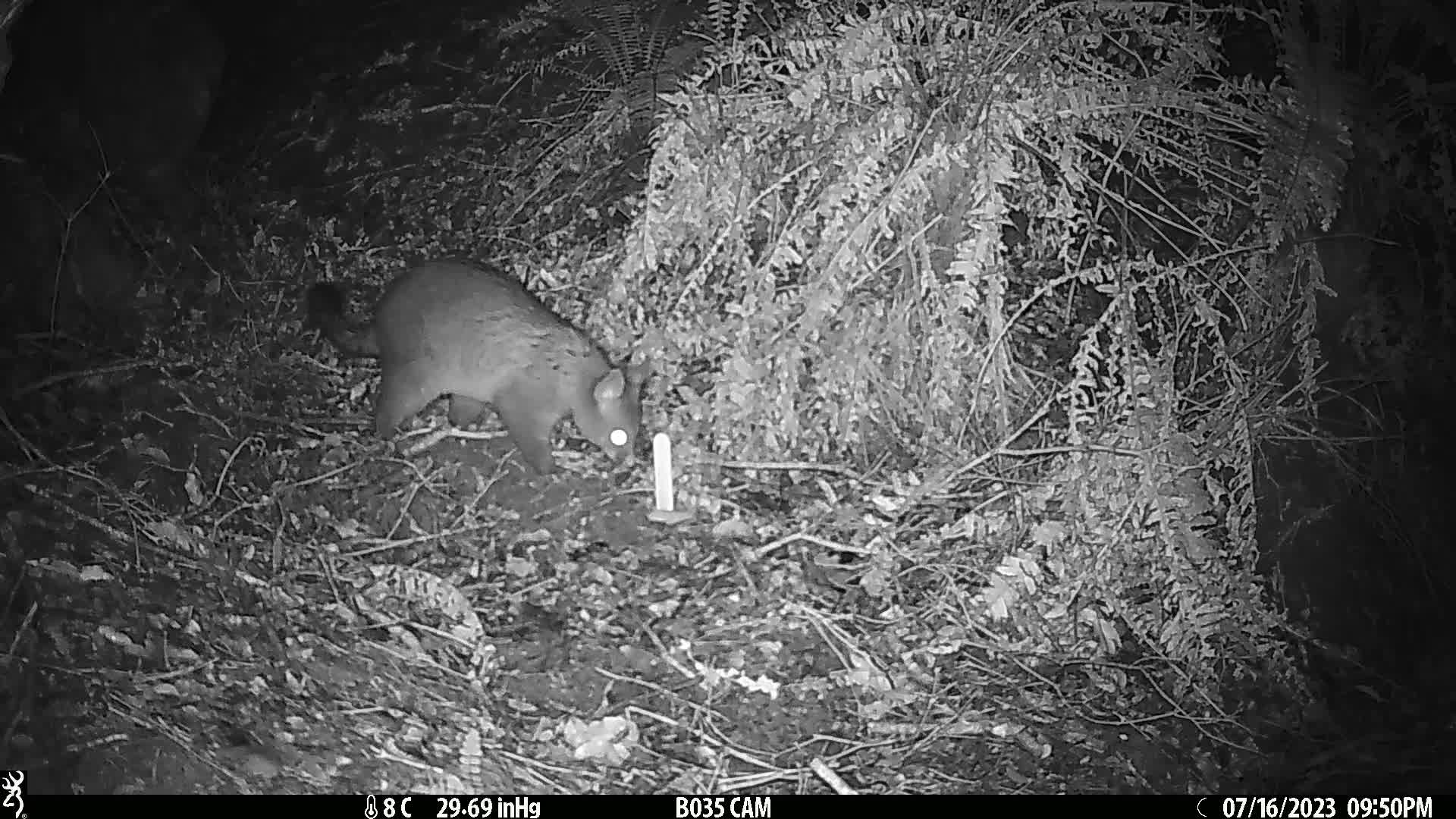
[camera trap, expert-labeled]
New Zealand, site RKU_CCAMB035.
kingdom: Animalia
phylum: Chordata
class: Mammalia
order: Diprotodontia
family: Phalangeridae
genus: Trichosurus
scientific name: Trichosurus vulpecula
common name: common brushtail possum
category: possum